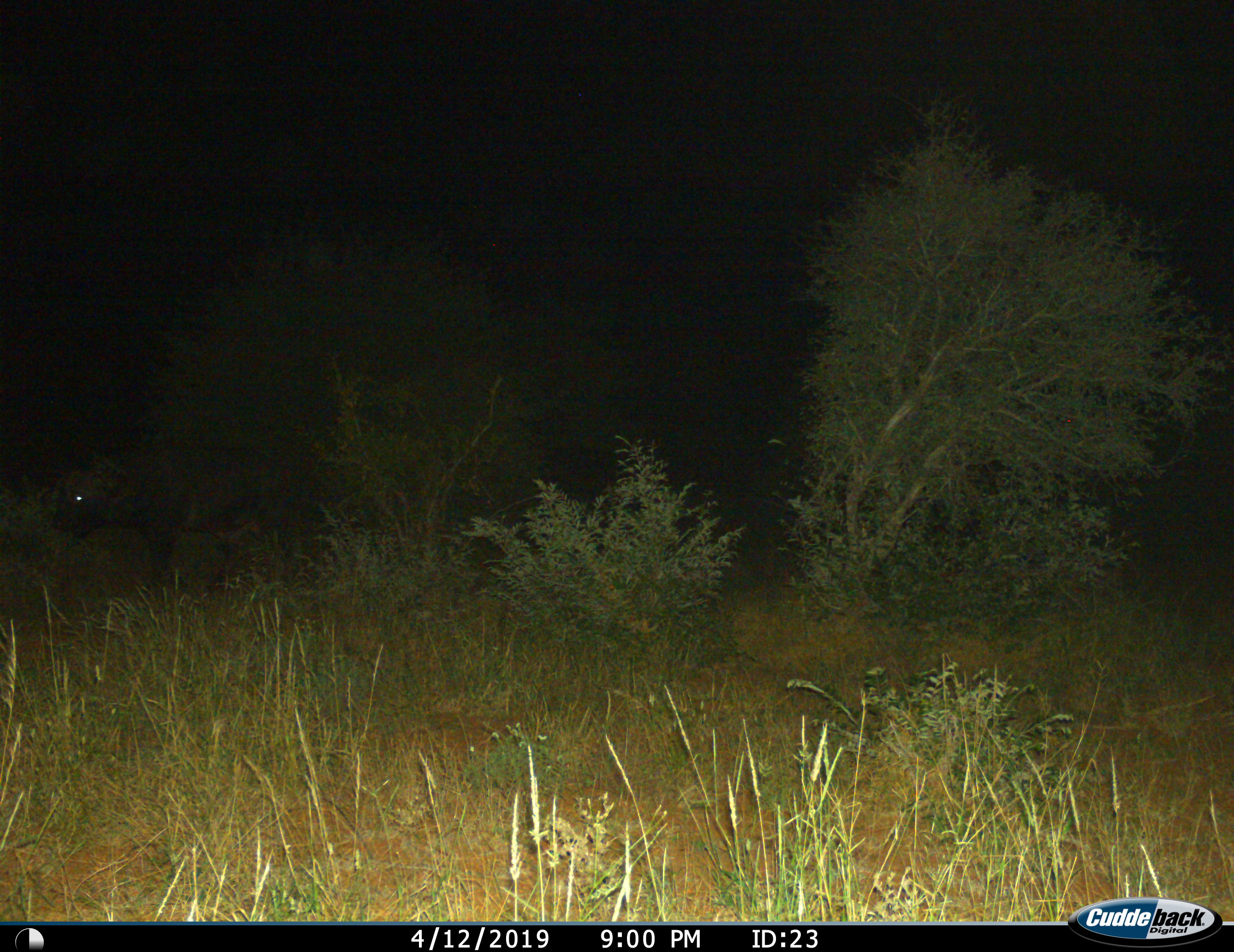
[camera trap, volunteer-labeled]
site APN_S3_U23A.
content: unidentified animal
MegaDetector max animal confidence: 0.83